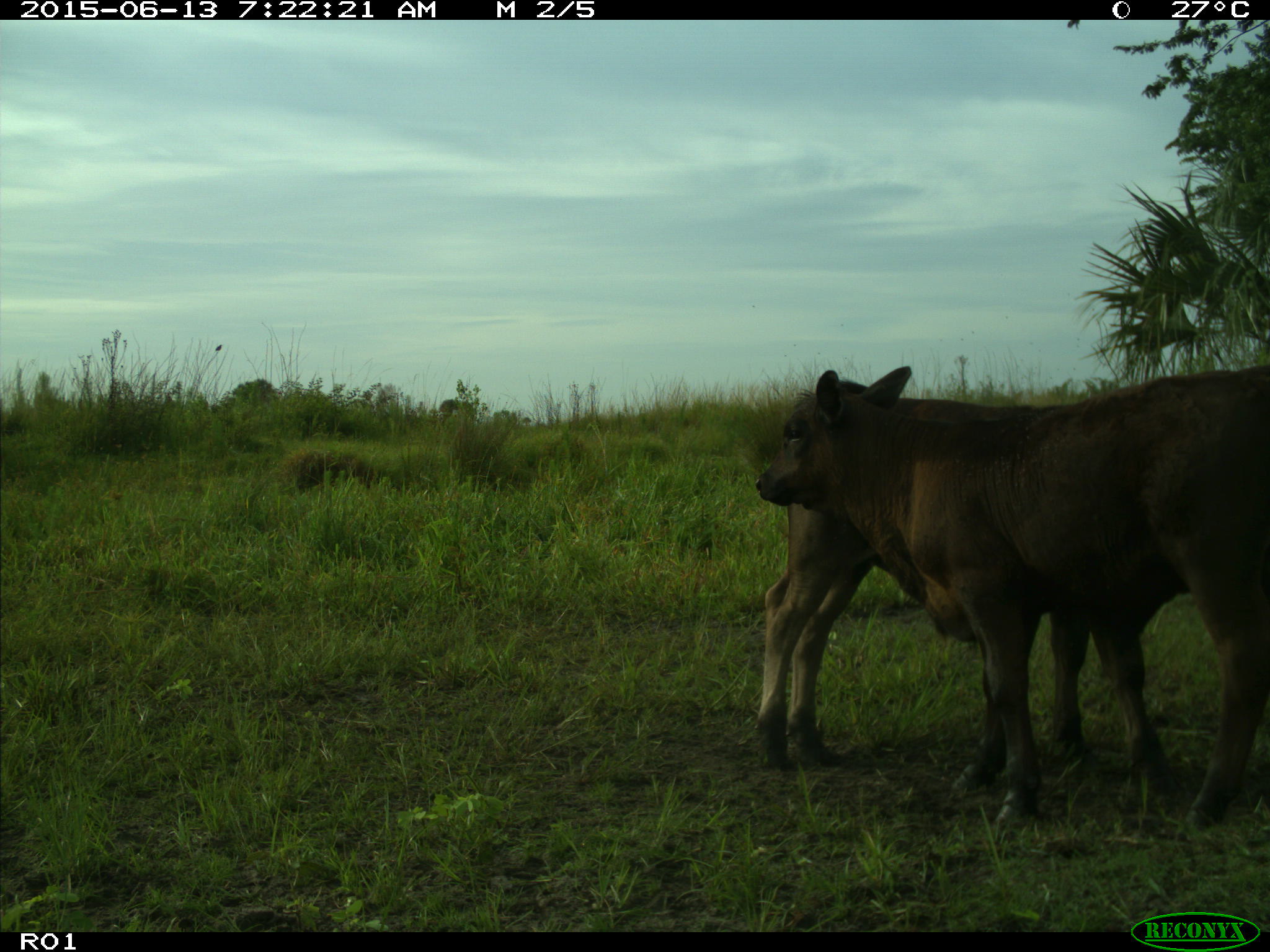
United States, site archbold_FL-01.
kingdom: Animalia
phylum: Chordata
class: Mammalia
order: Artiodactyla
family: Bovidae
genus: Bos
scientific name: Bos taurus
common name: domestic cow